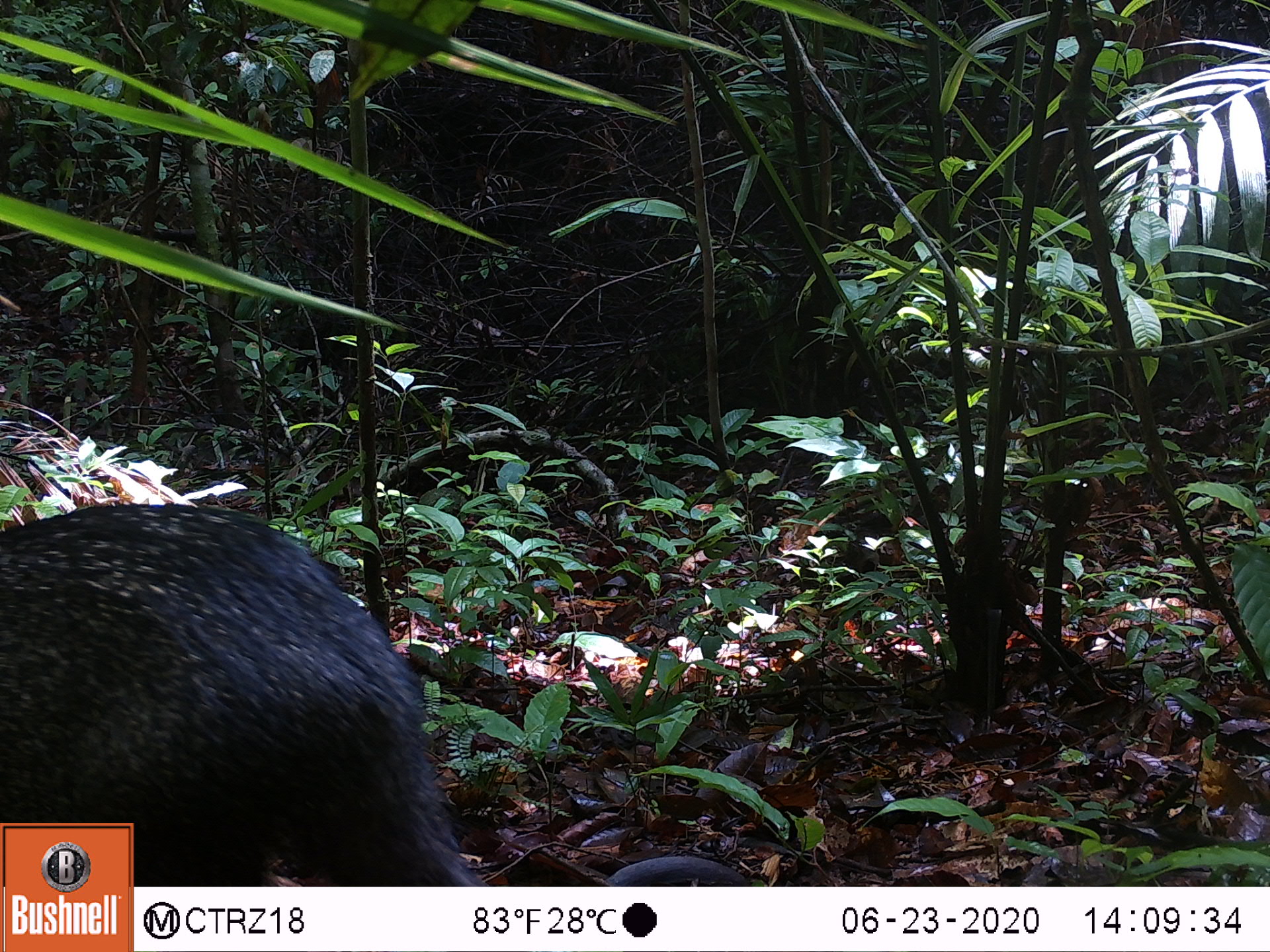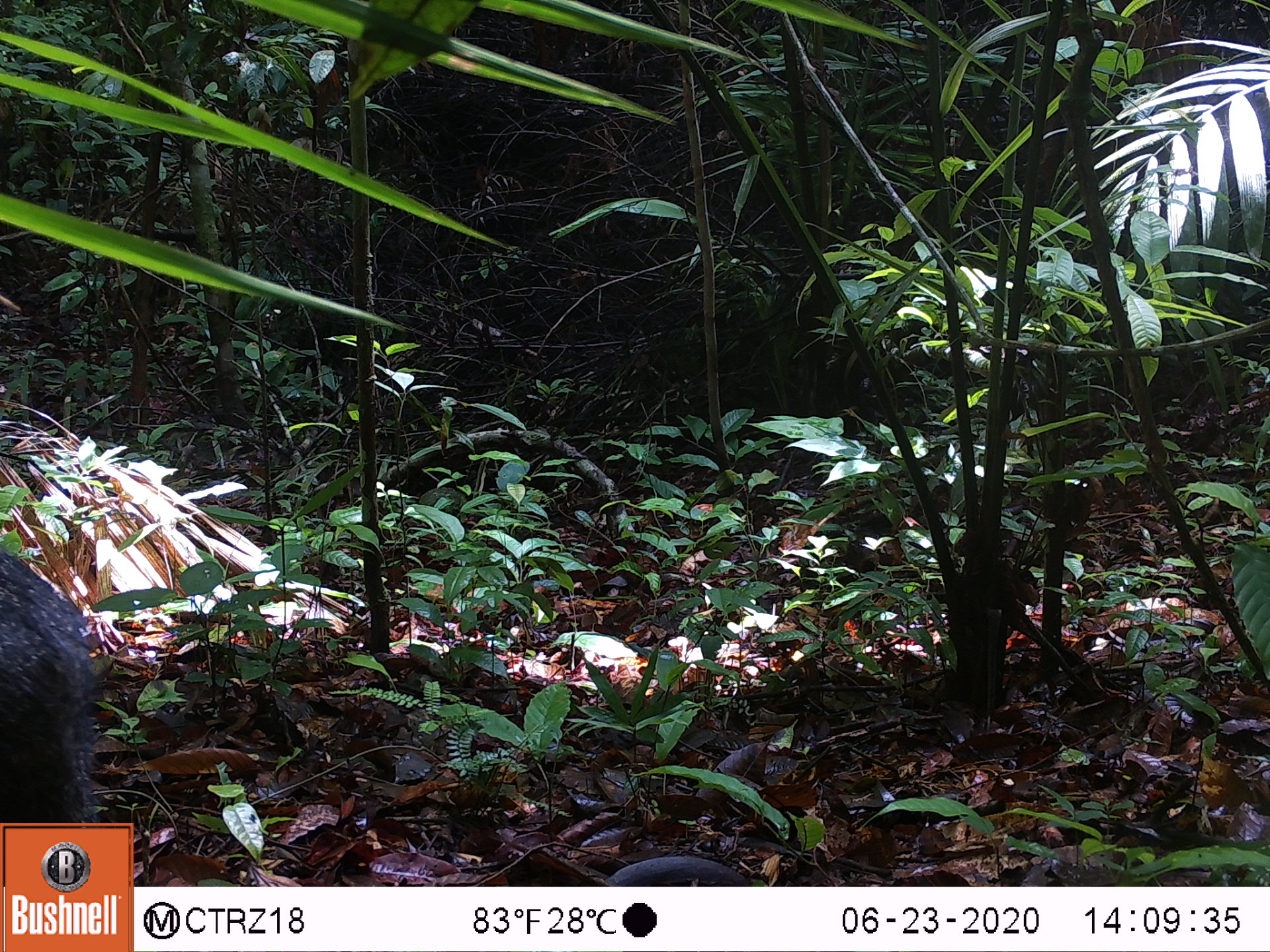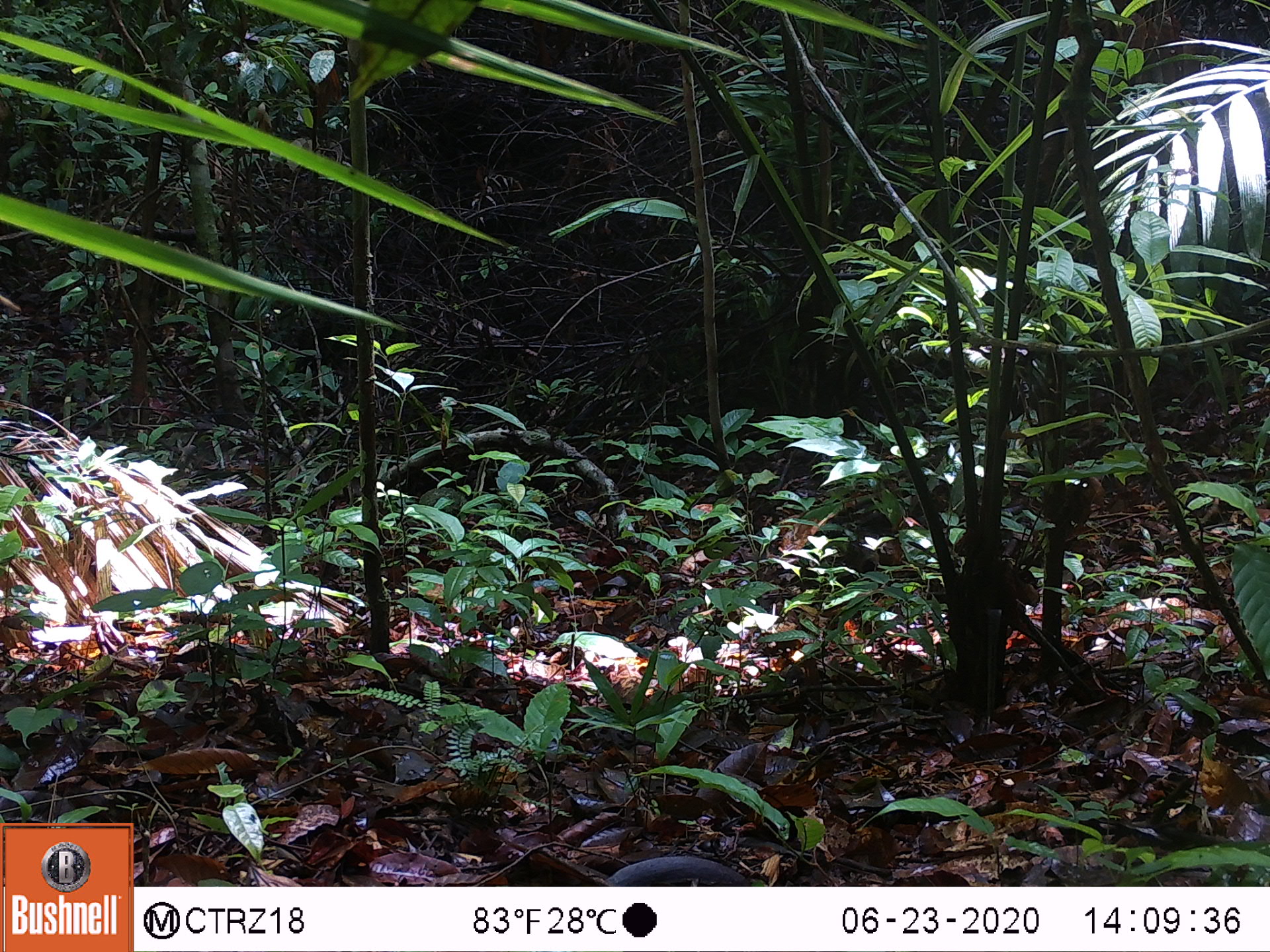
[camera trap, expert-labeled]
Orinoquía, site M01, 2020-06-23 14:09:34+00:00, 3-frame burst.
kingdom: Animalia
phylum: Chordata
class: Mammalia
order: Artiodactyla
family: Tayassuidae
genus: Pecari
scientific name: Pecari tajacu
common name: collared peccary